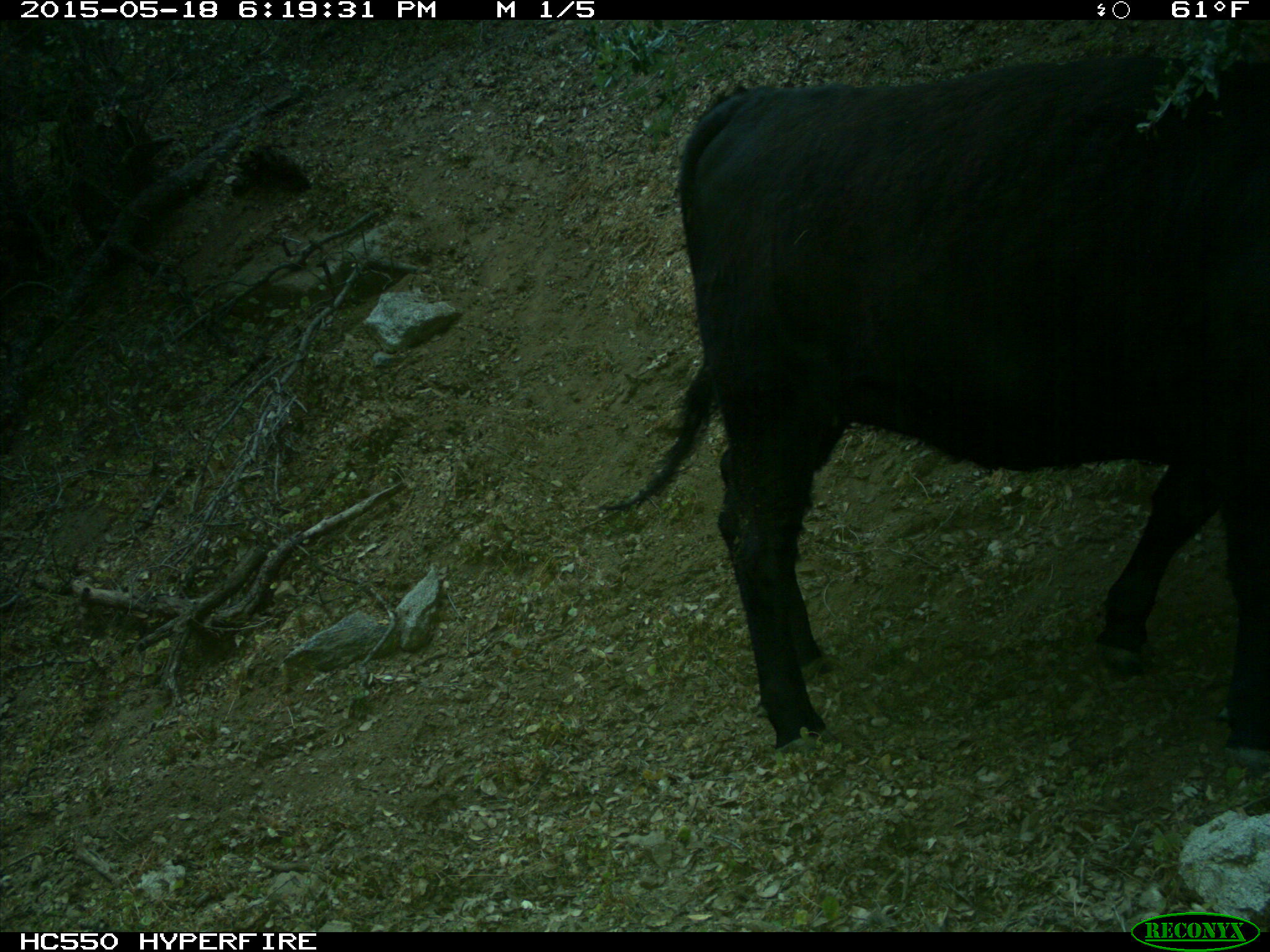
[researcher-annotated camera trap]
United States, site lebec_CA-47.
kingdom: Animalia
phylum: Chordata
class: Mammalia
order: Artiodactyla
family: Bovidae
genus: Bos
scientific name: Bos taurus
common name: domestic cow